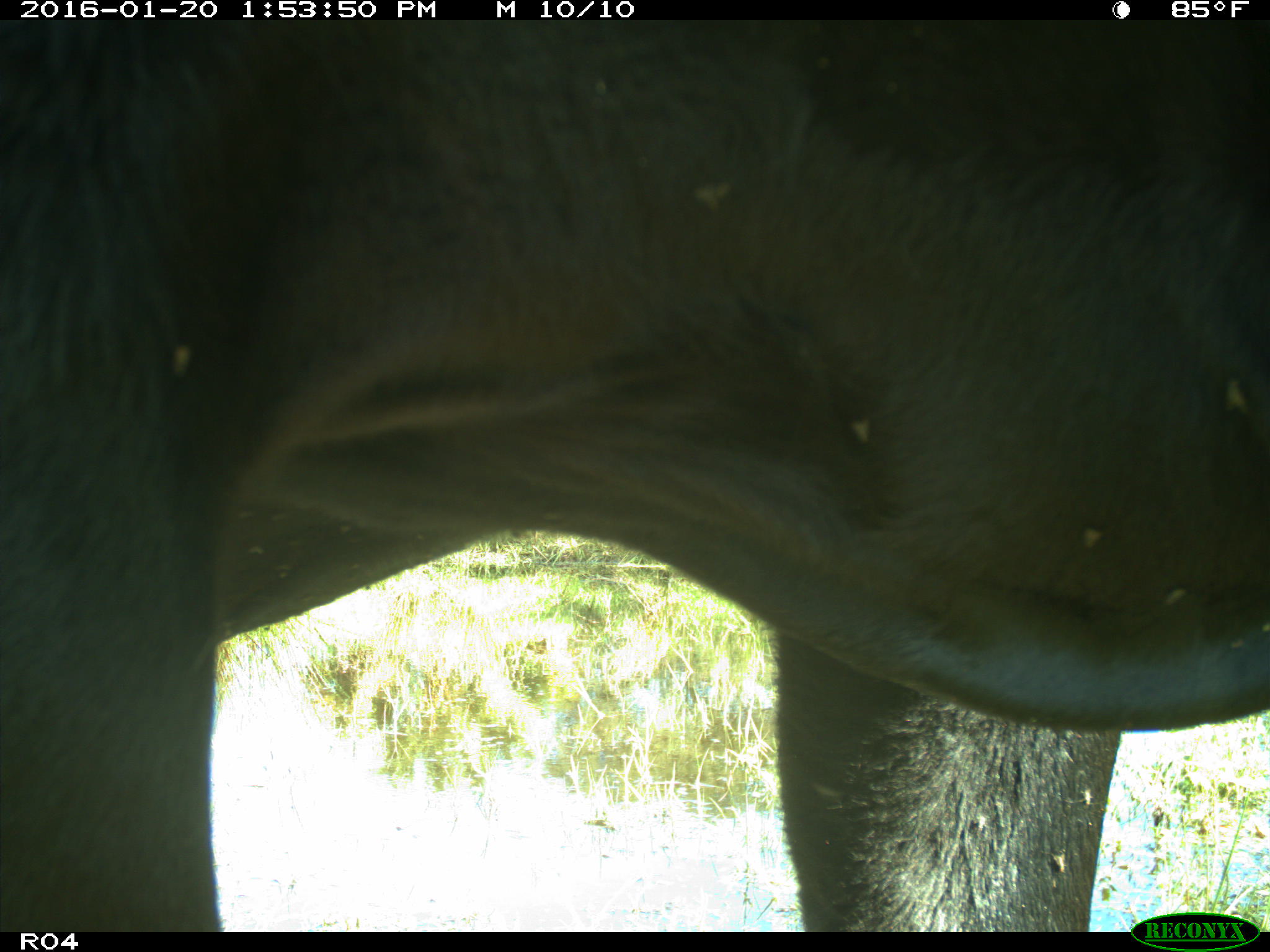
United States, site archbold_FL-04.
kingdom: Animalia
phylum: Chordata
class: Mammalia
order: Artiodactyla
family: Bovidae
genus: Bos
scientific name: Bos taurus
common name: domestic cow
Bos taurus (domestic cow).